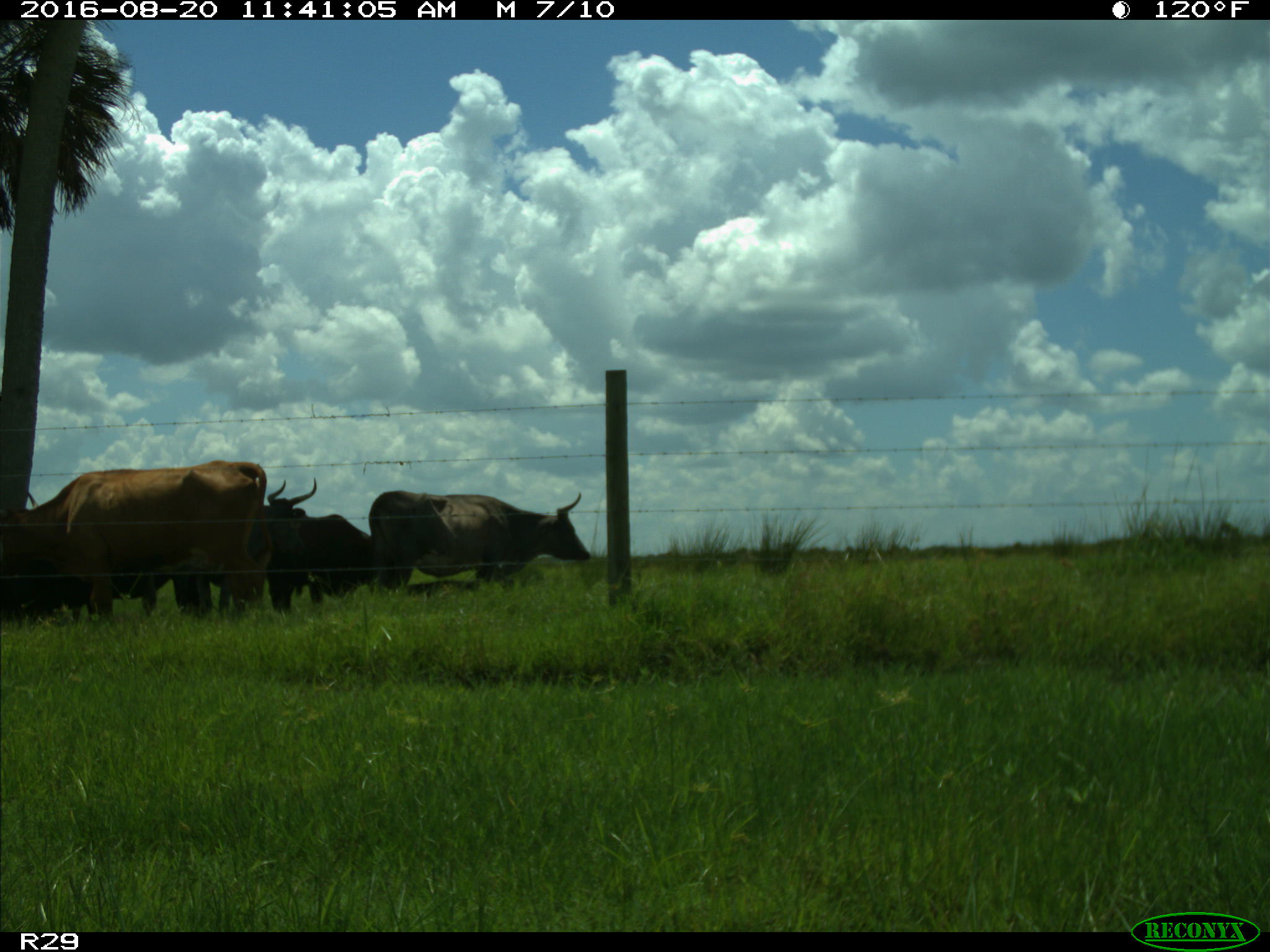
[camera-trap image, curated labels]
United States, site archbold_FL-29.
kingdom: Animalia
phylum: Chordata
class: Mammalia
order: Artiodactyla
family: Bovidae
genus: Bos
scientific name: Bos taurus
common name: domestic cow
Bos taurus (domestic cow).